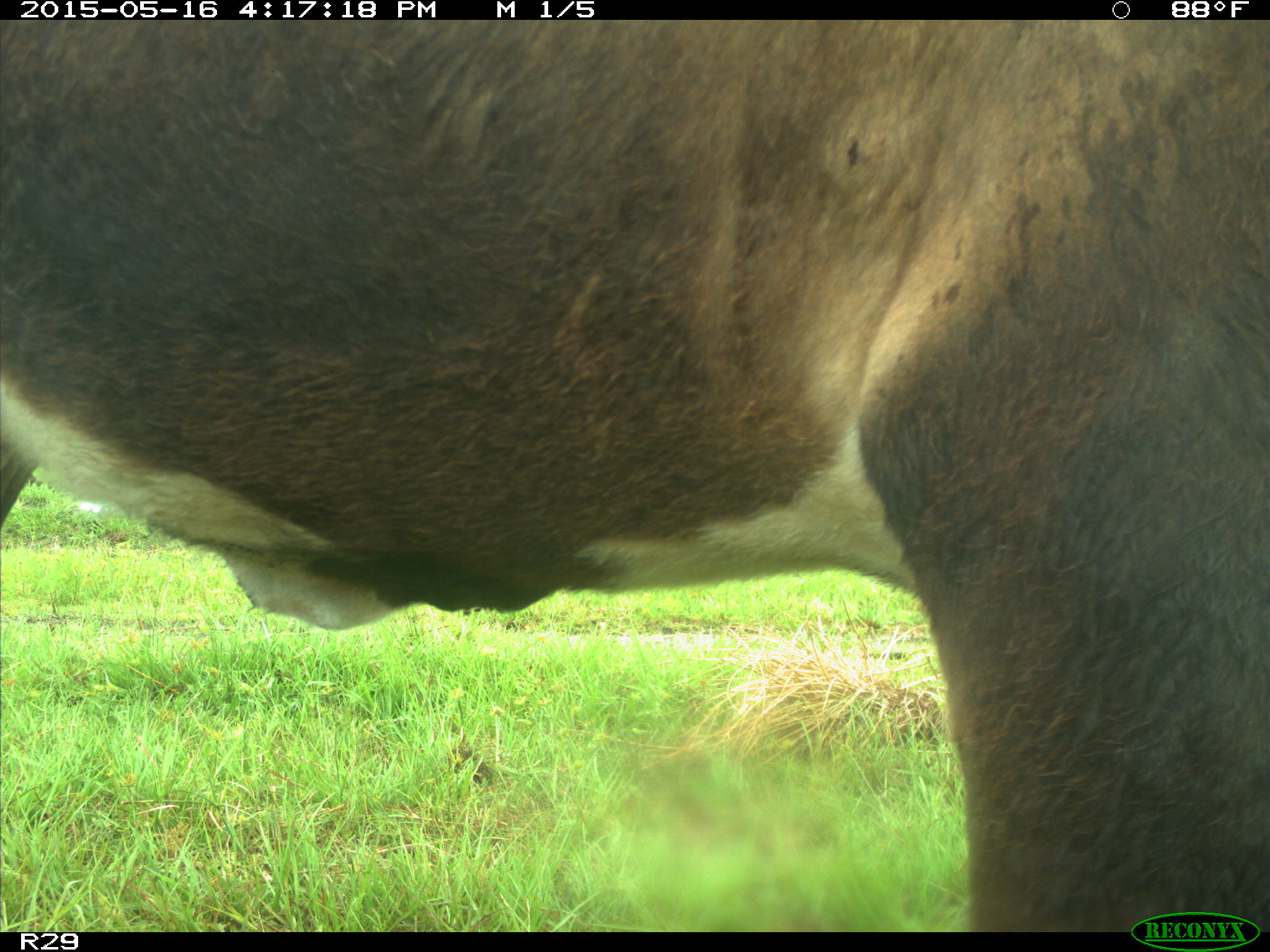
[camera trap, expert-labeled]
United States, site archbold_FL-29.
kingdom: Animalia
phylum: Chordata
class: Mammalia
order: Artiodactyla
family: Bovidae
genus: Bos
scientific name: Bos taurus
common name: domestic cow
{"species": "Bos taurus (domestic cow)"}